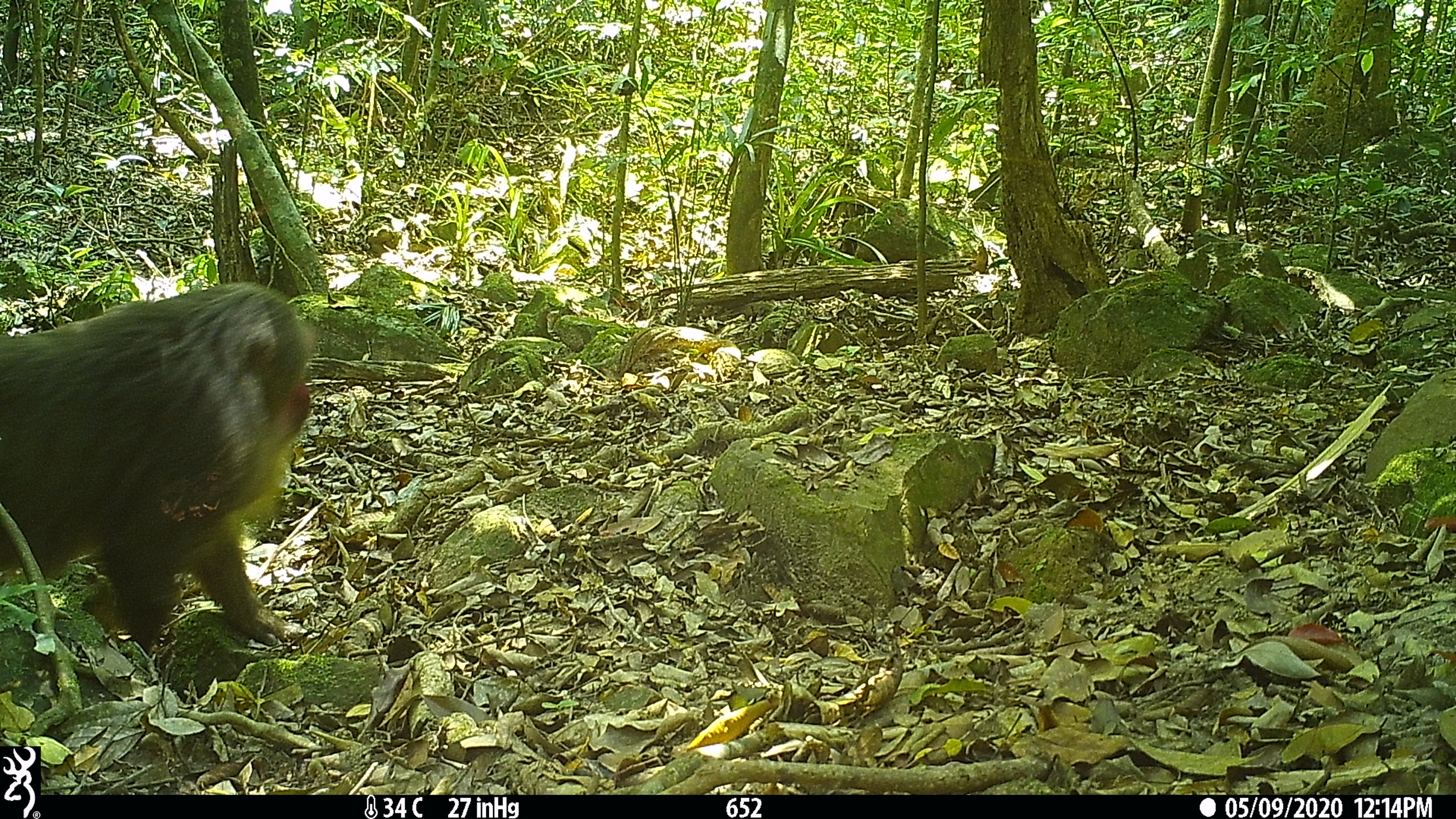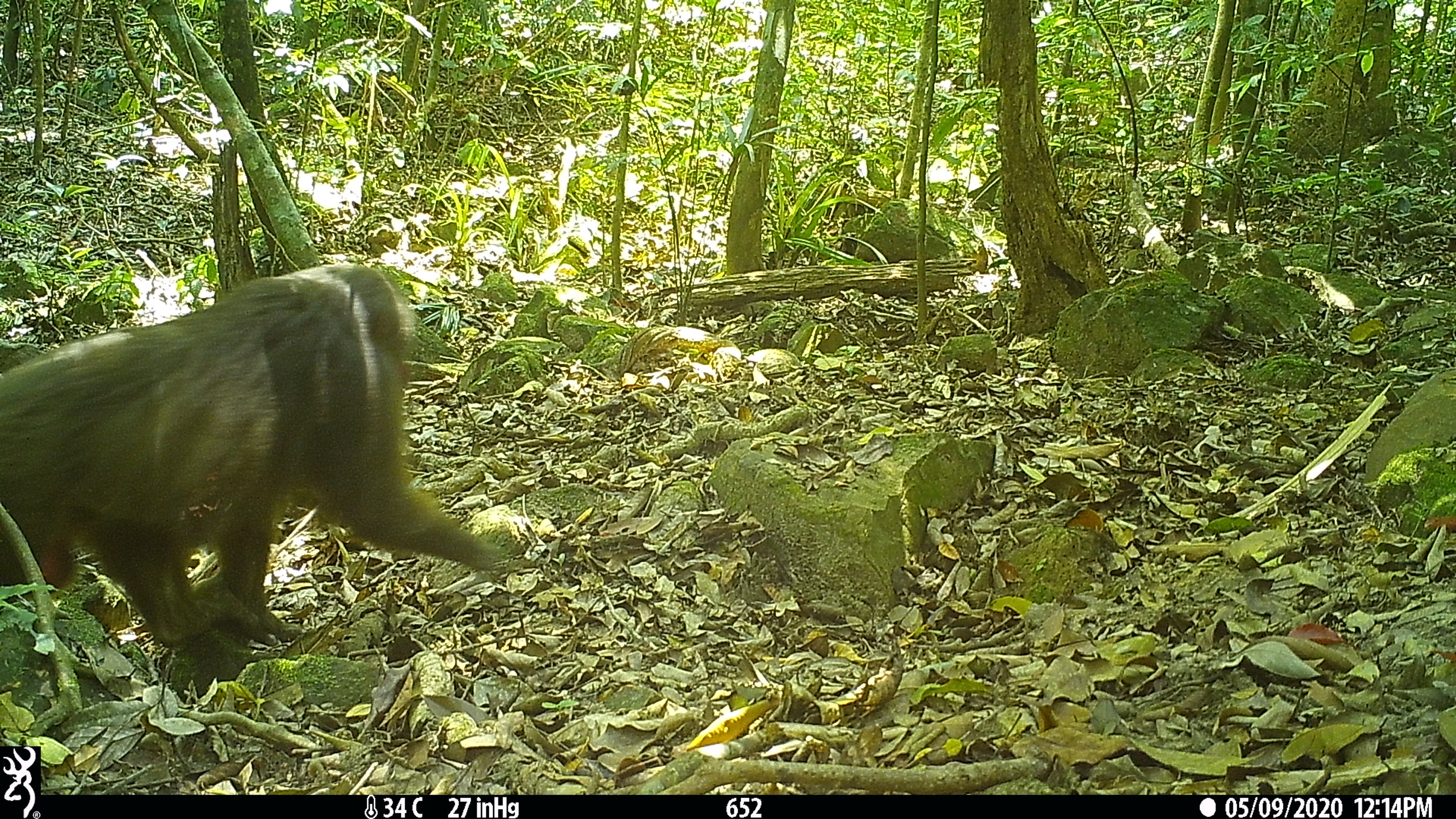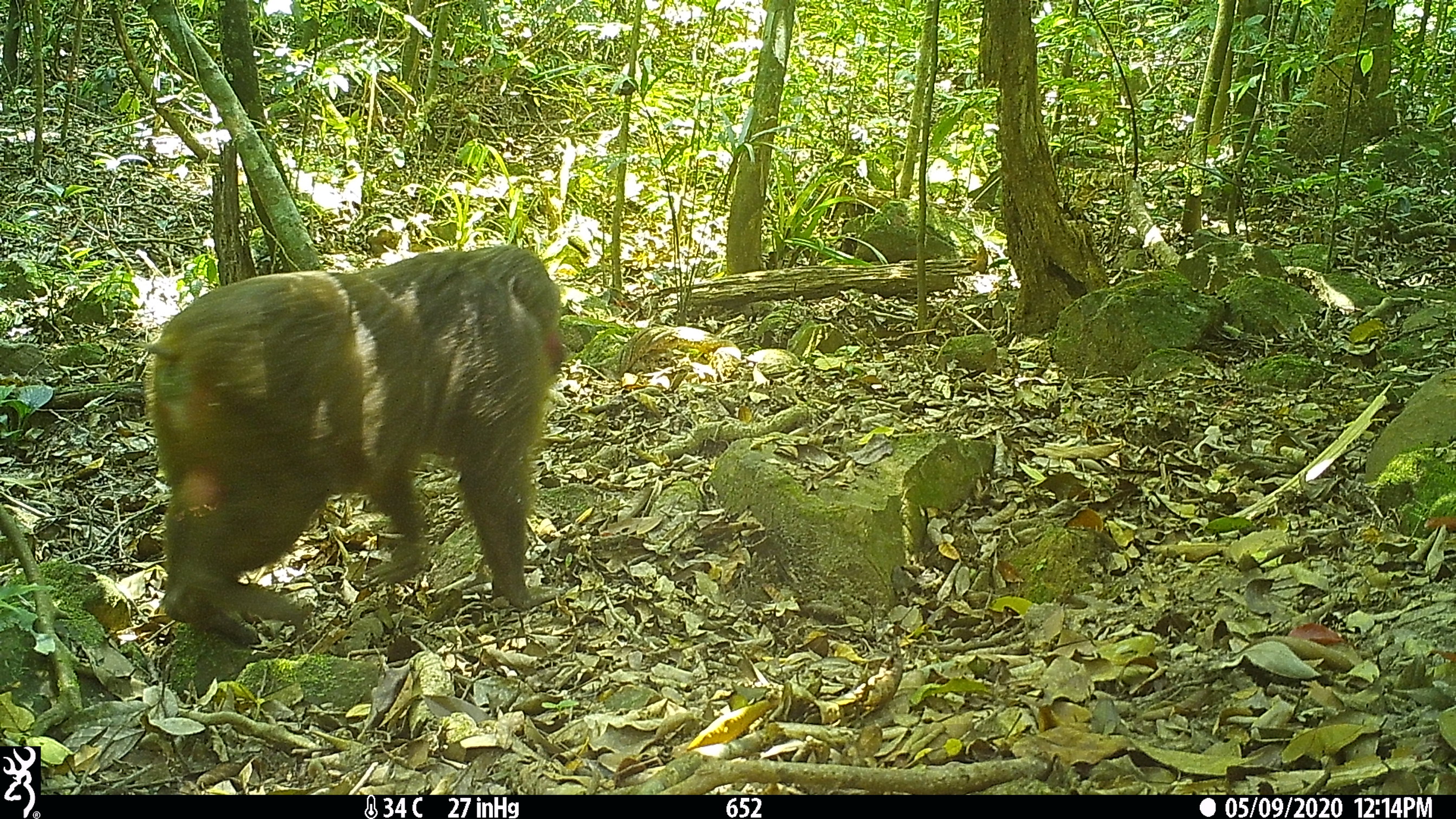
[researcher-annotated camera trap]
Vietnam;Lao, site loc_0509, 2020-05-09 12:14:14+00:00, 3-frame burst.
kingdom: Animalia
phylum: Chordata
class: Mammalia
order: Primates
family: Cercopithecidae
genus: Macaca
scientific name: Macaca arctoides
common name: stump-tailed macaque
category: stump tailed macaque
Stump tailed macaque (stump-tailed macaque) (Macaca arctoides). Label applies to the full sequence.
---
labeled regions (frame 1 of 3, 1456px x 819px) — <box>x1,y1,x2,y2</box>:
stump tailed macaque: <box>0,279,318,657</box>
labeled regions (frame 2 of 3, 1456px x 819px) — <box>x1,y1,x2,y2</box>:
stump tailed macaque: <box>0,260,497,649</box>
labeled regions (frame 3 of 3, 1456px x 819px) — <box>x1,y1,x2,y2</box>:
stump tailed macaque: <box>141,243,567,646</box>